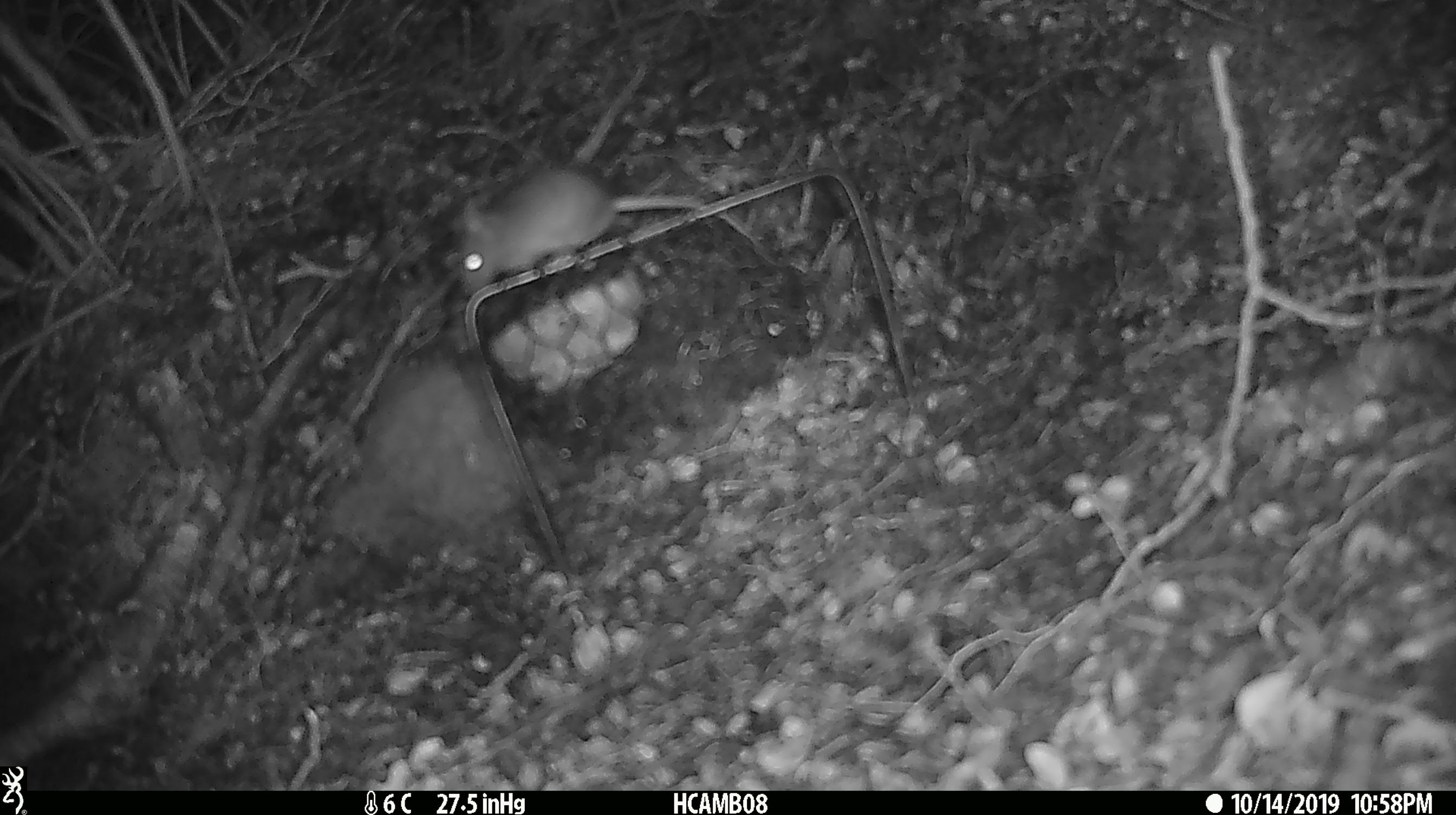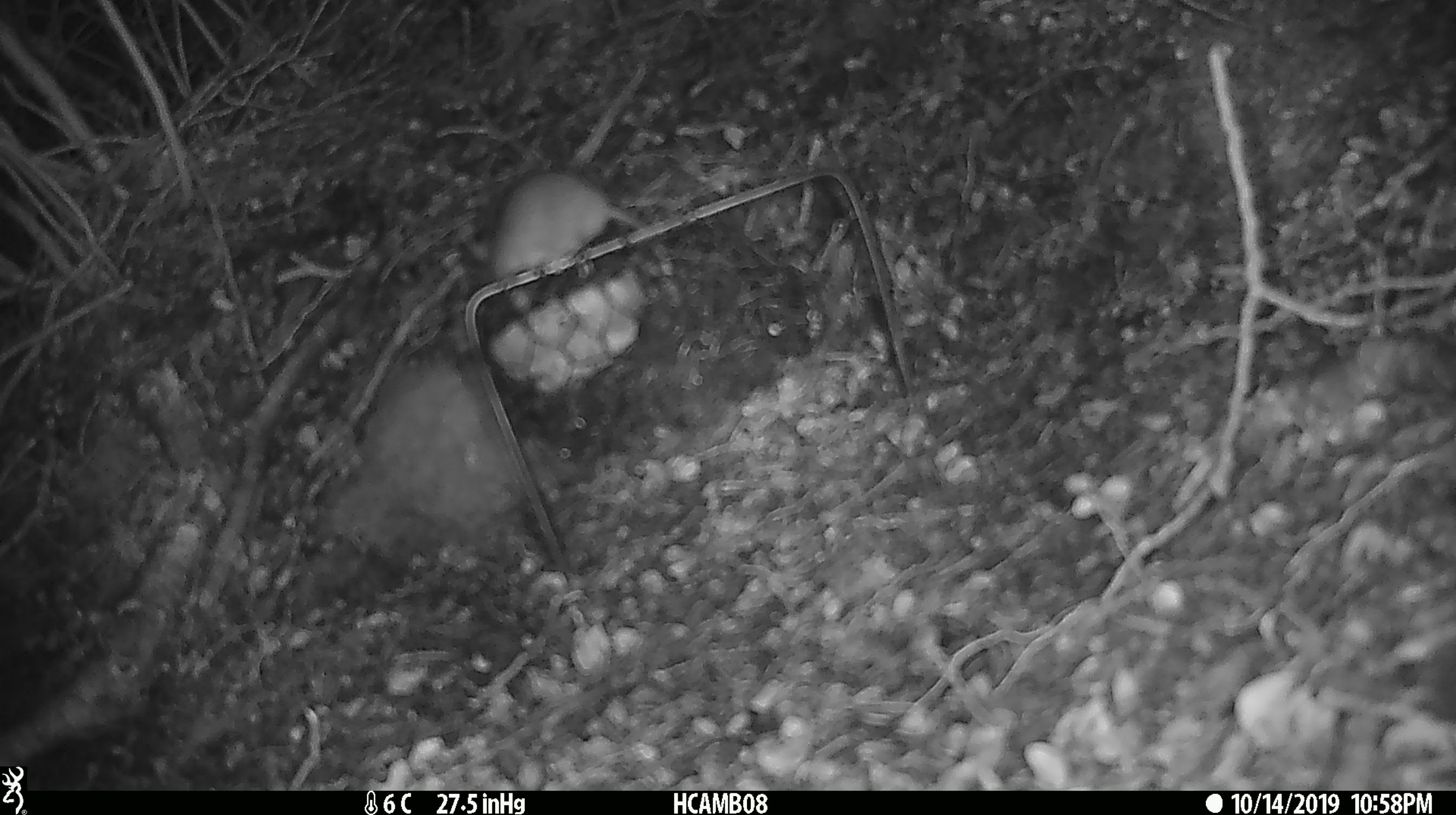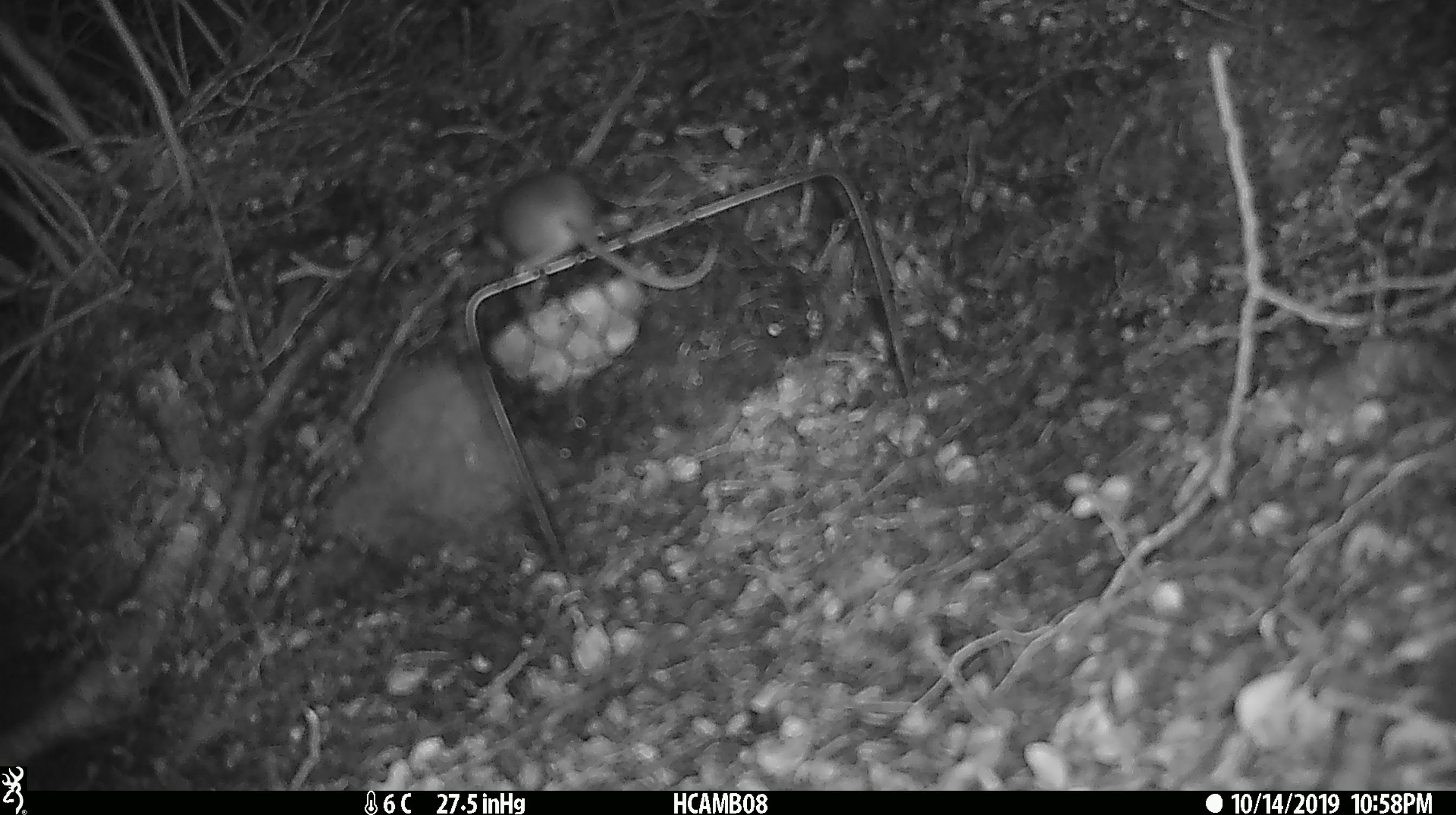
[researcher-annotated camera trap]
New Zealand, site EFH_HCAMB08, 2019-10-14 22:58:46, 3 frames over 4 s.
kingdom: Animalia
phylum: Chordata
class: Mammalia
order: Rodentia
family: Muridae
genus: Mus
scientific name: Mus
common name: mouse